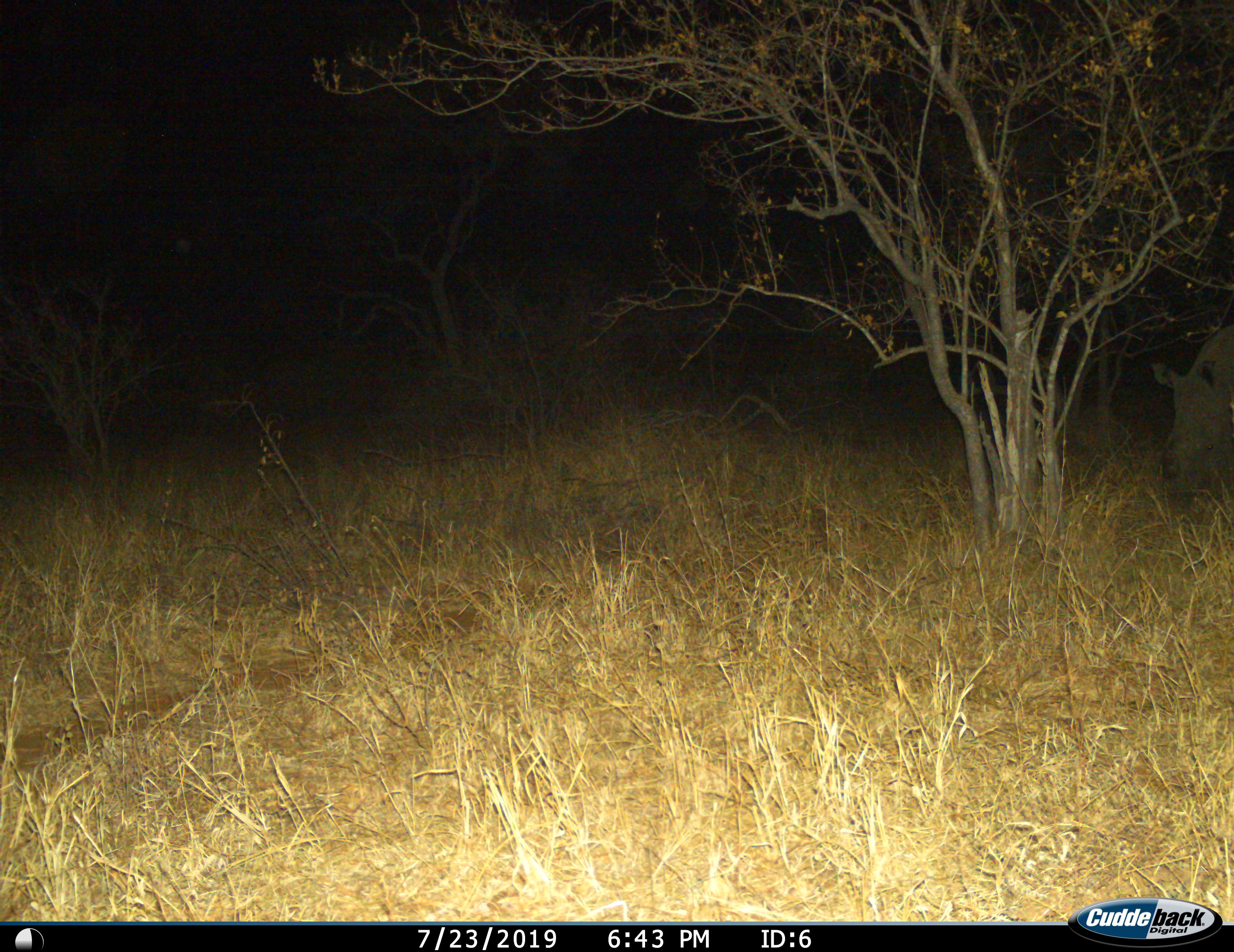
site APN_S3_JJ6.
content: unidentified animal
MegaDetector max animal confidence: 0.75